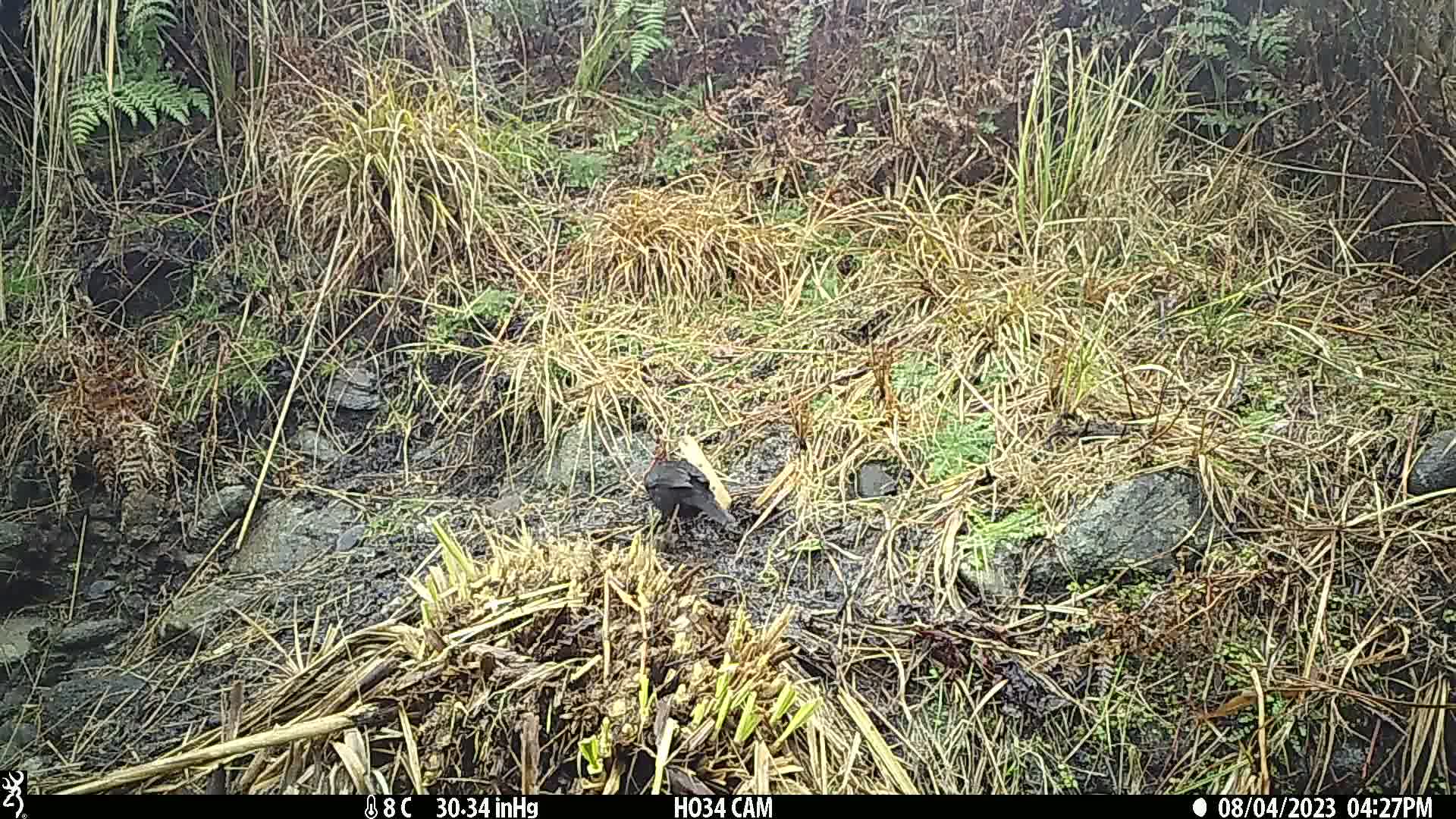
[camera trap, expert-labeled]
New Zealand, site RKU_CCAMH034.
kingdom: Animalia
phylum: Chordata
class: Aves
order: Passeriformes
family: Turdidae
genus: Turdus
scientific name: Turdus merula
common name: eurasian blackbird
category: blackbird